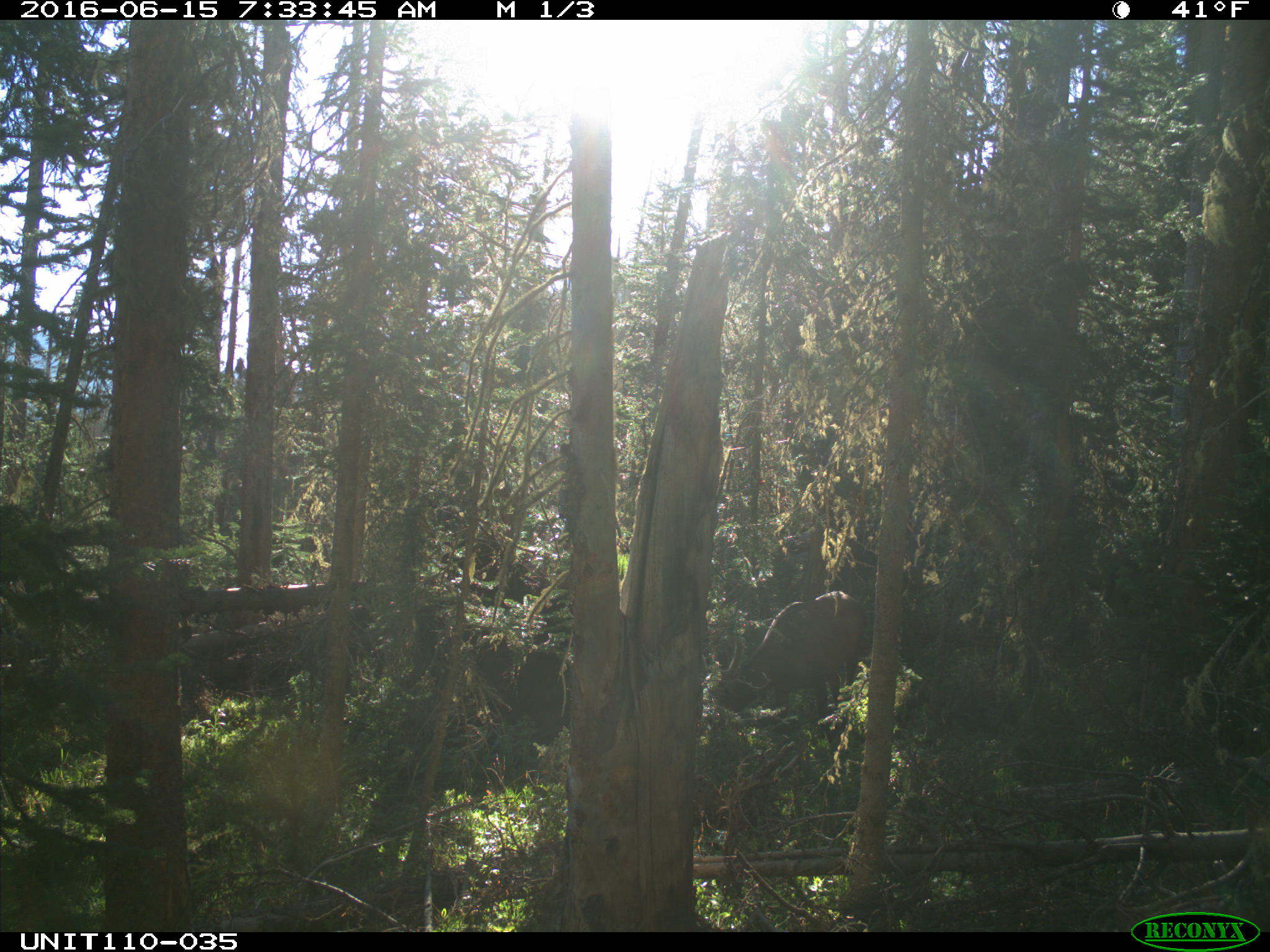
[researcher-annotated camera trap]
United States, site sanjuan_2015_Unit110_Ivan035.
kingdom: Animalia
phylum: Chordata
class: Mammalia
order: Artiodactyla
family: Cervidae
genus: Cervus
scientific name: Cervus elaphus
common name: red deer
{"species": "Cervus elaphus (red deer)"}